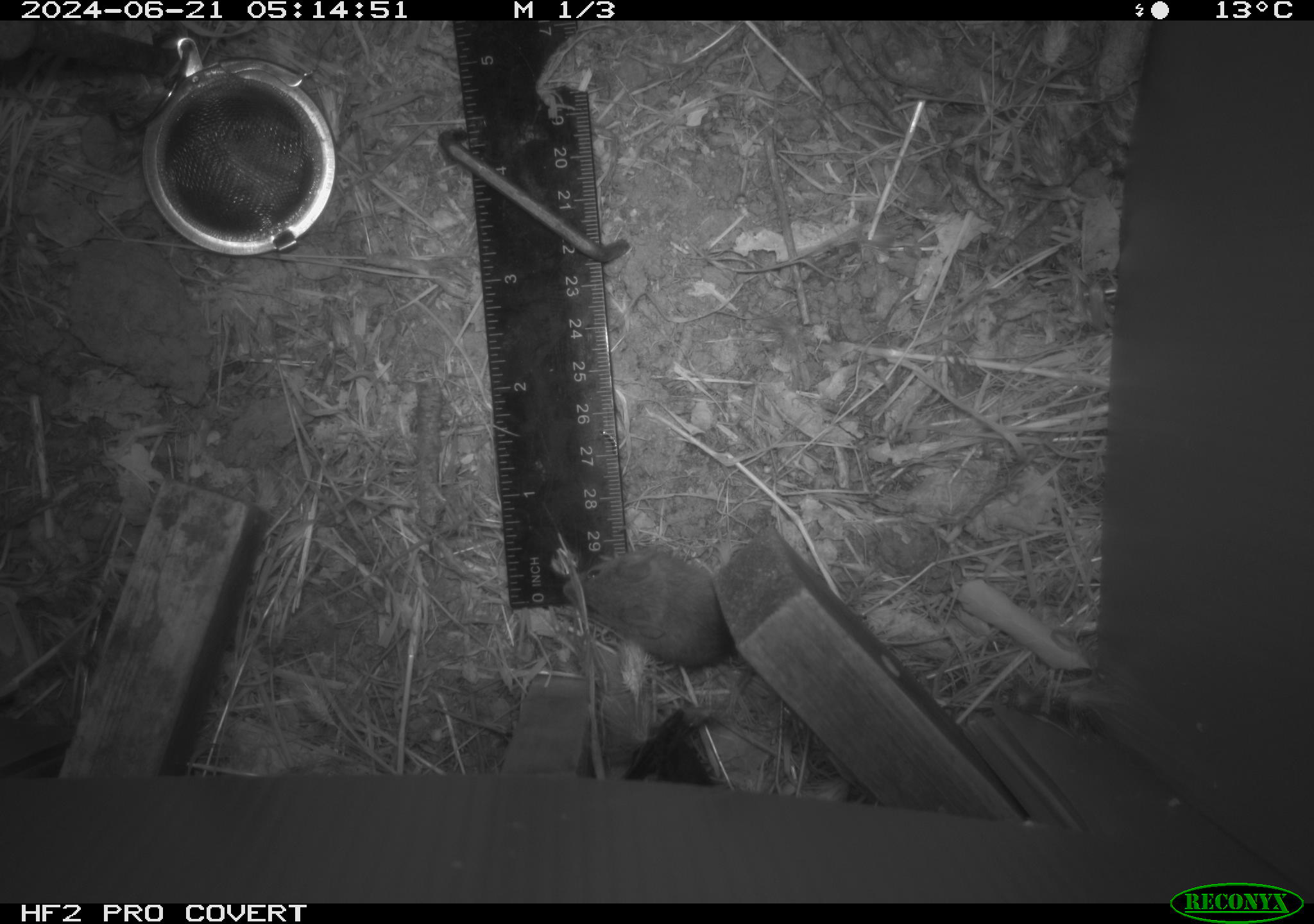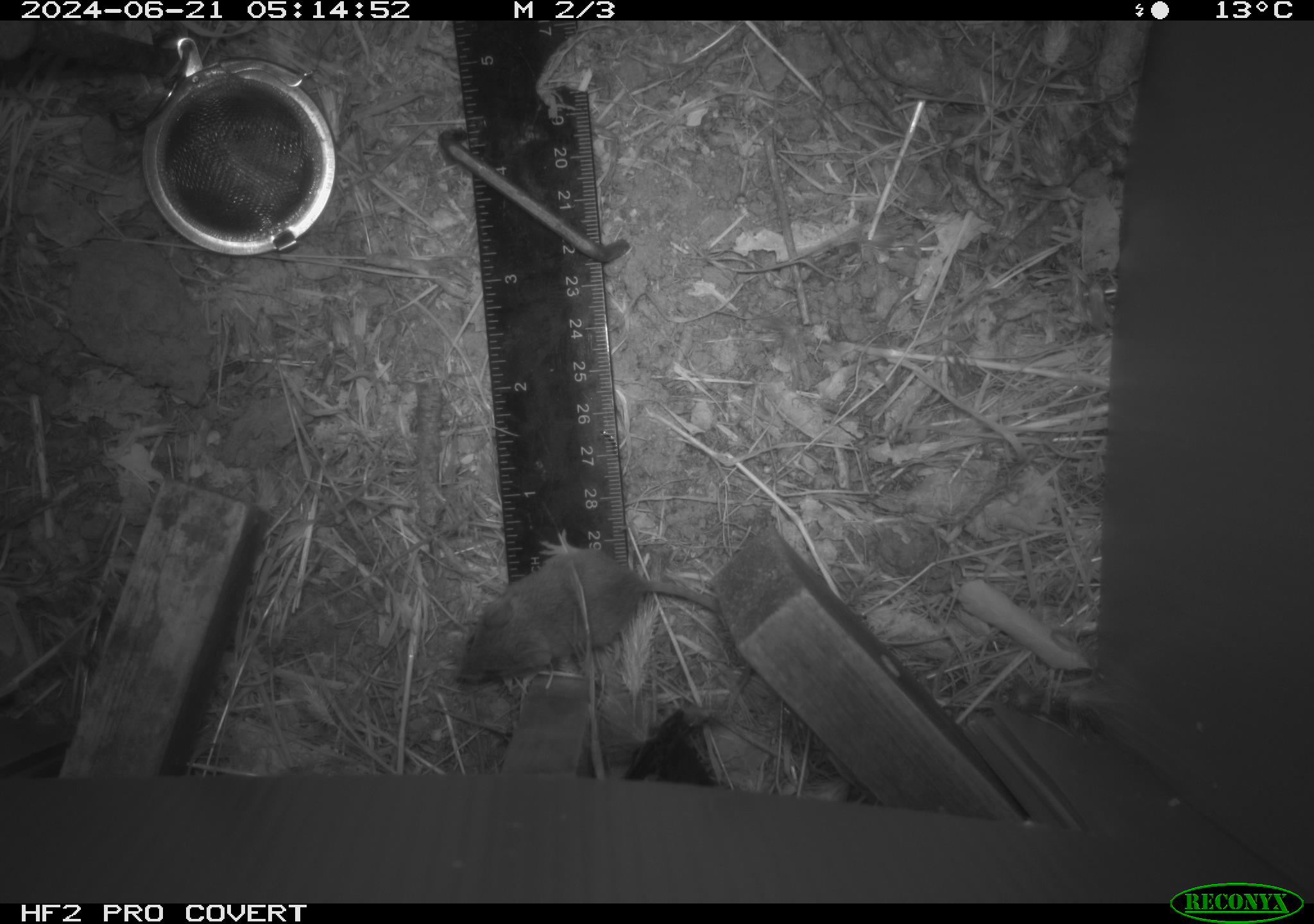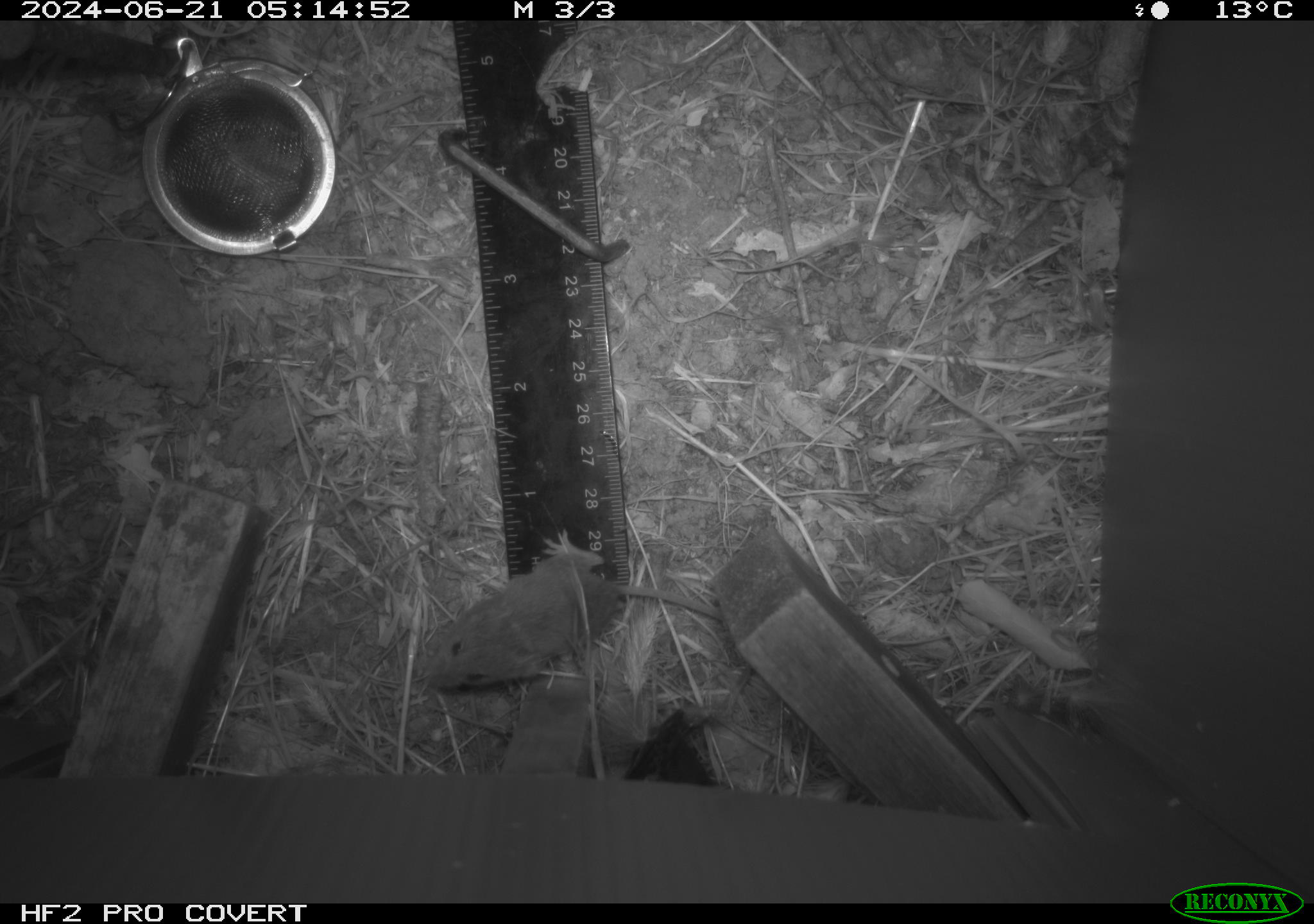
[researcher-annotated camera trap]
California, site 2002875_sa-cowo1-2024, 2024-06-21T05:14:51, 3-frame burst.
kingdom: Animalia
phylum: Chordata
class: Mammalia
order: Rodentia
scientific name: Rodentia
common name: mouse species